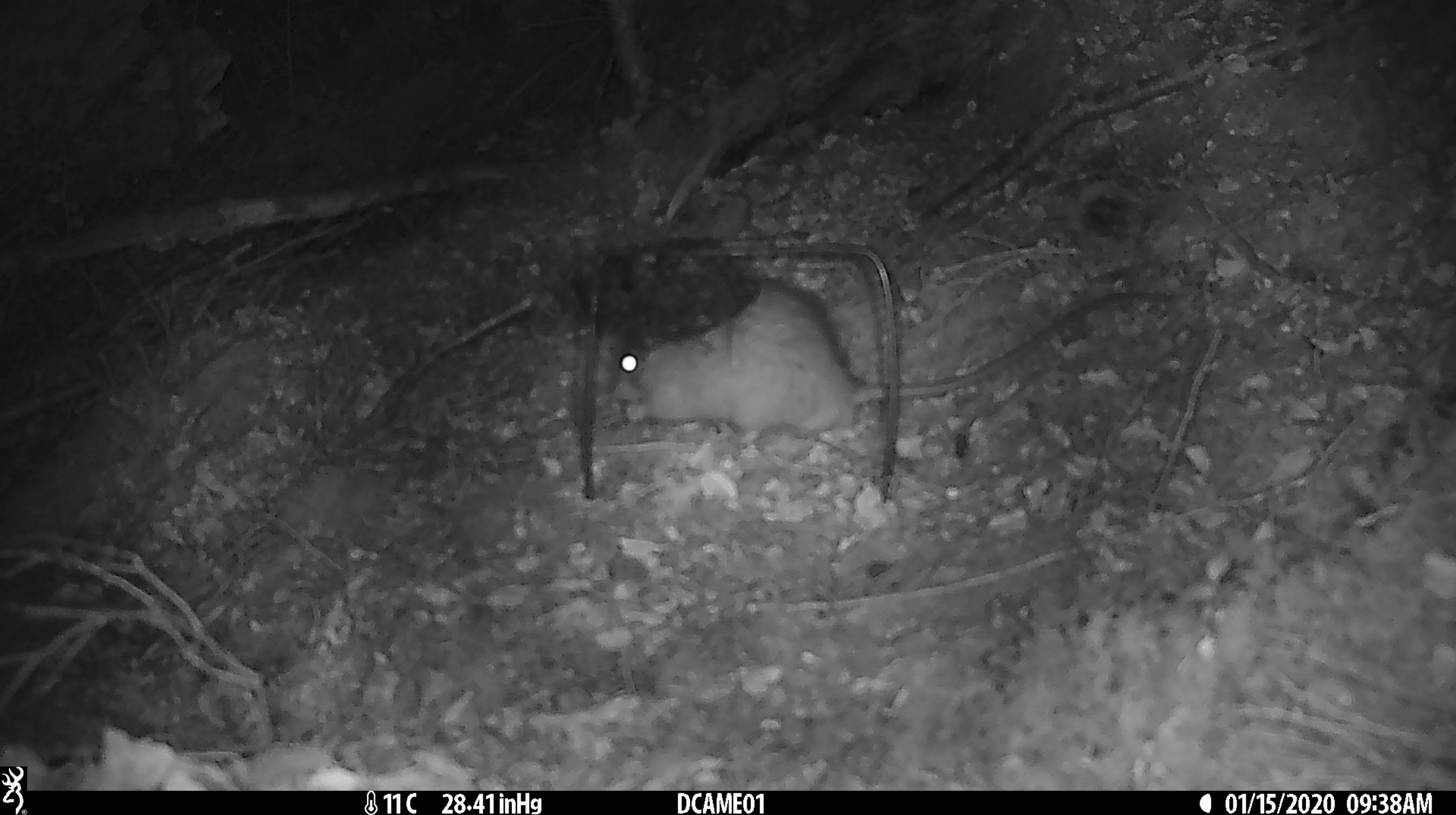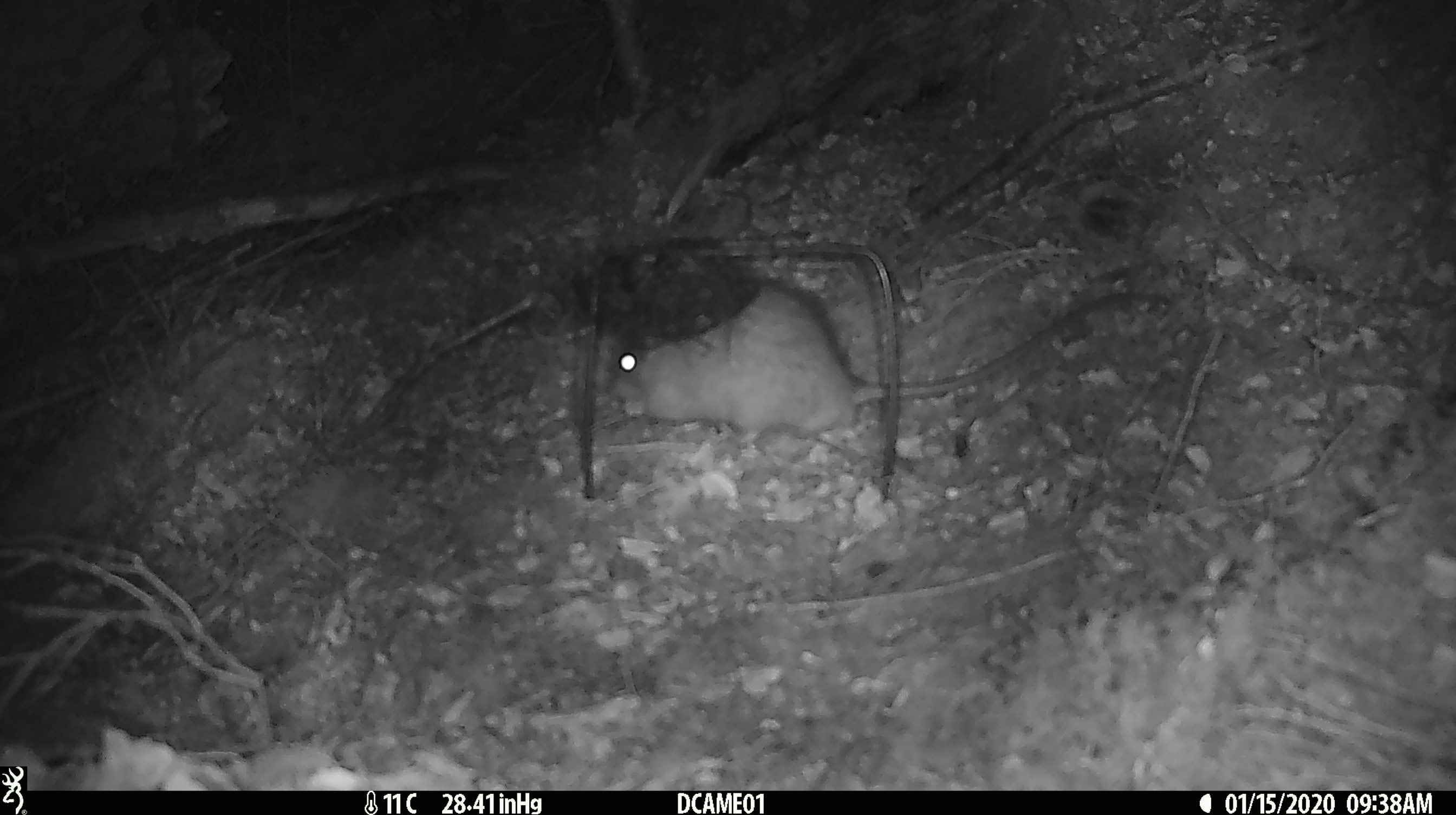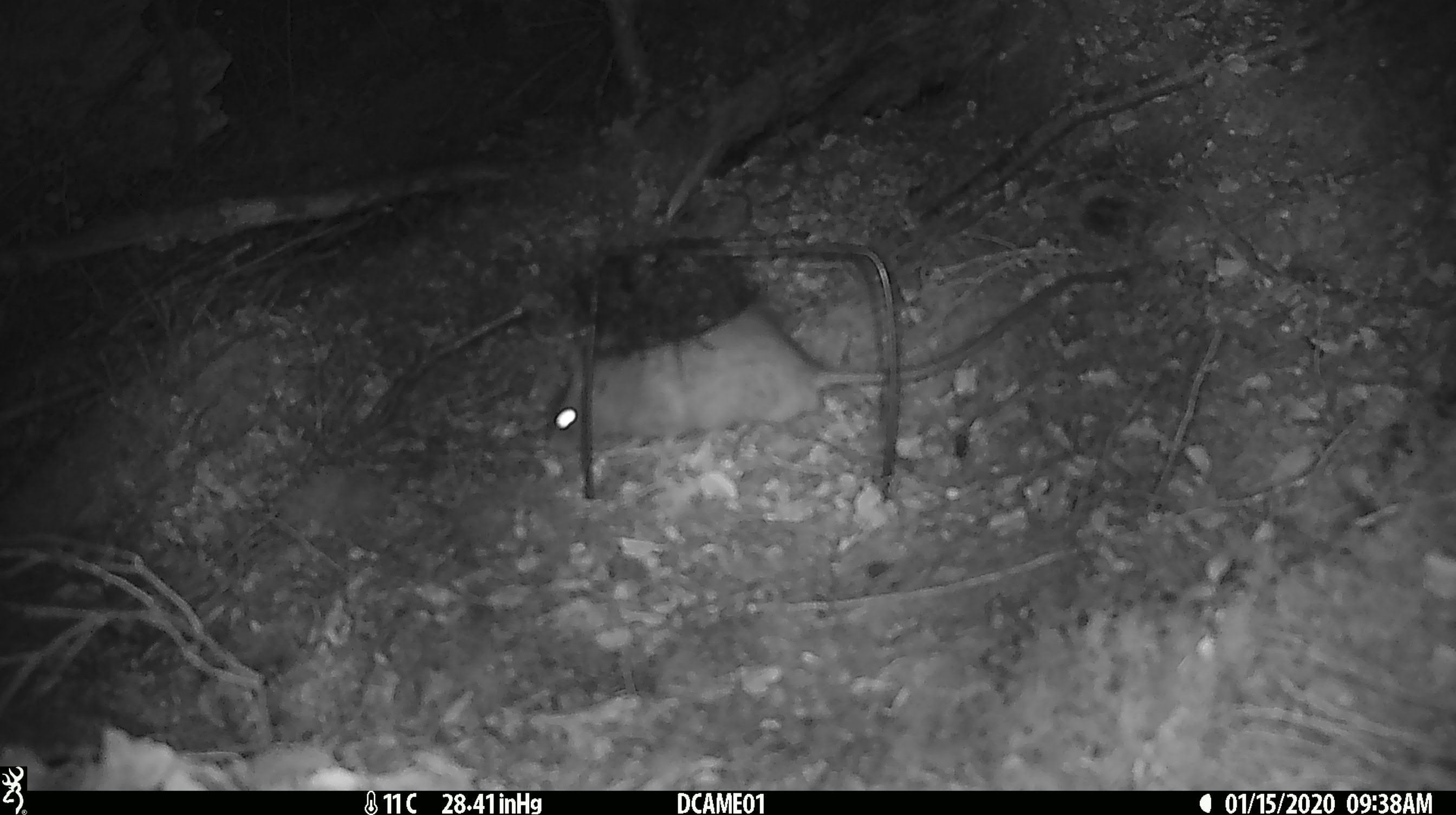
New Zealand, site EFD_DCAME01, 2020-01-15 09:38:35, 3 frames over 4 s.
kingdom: Animalia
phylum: Chordata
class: Mammalia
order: Rodentia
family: Muridae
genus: Rattus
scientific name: Rattus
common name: rat